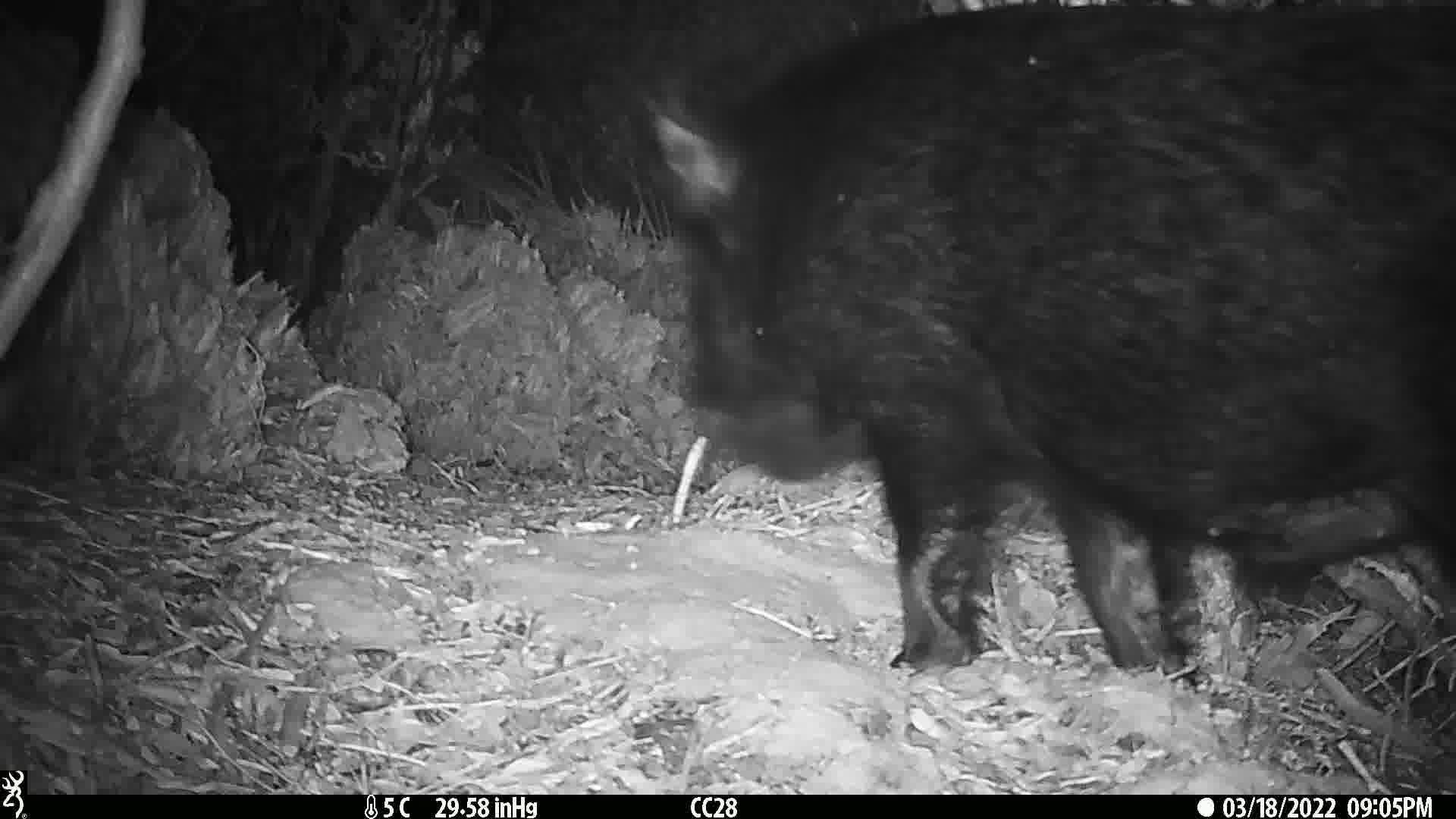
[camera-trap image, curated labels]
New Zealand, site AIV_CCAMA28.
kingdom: Animalia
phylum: Chordata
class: Mammalia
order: Artiodactyla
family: Suidae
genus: Sus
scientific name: Sus scrofa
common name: pig